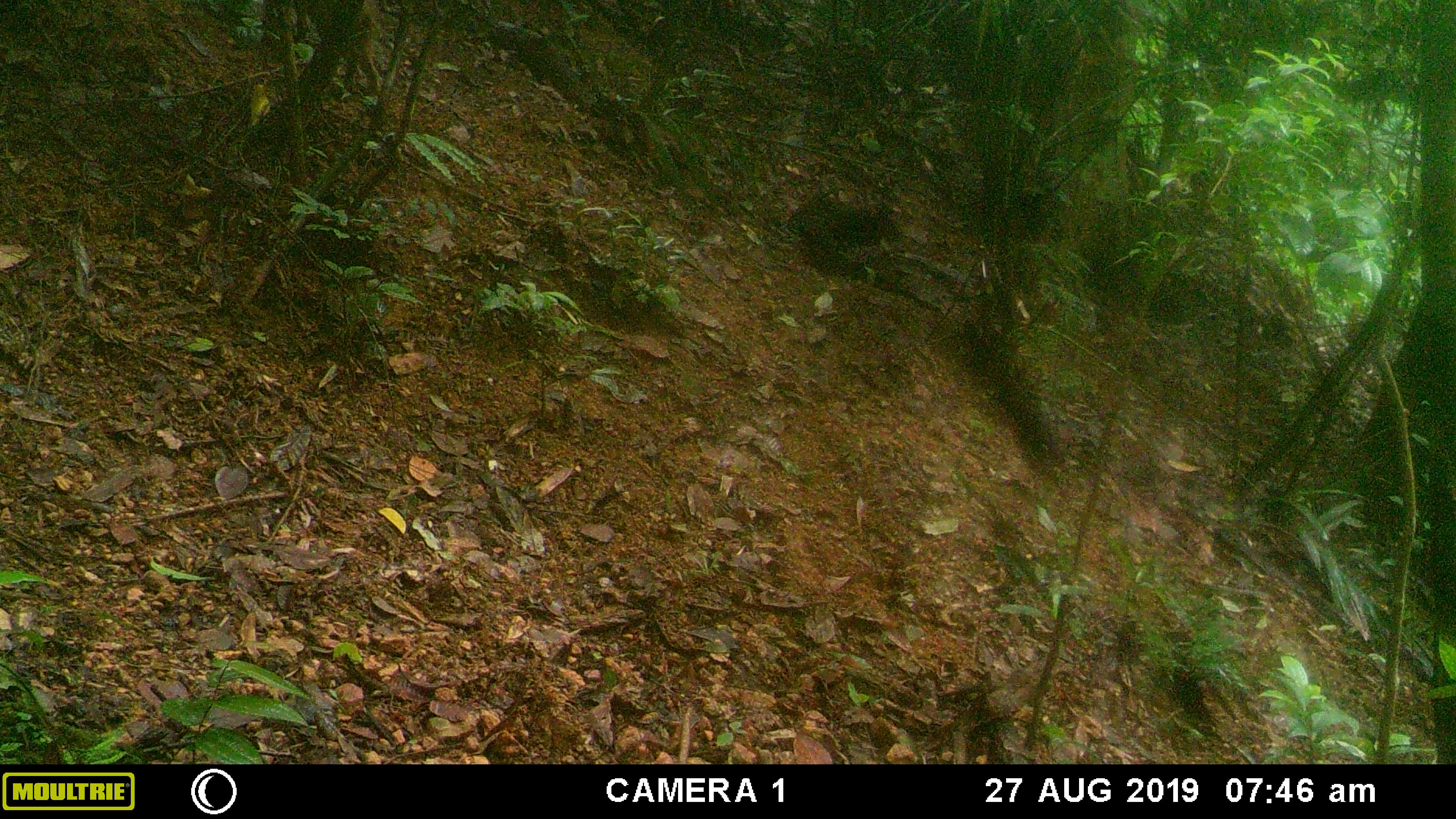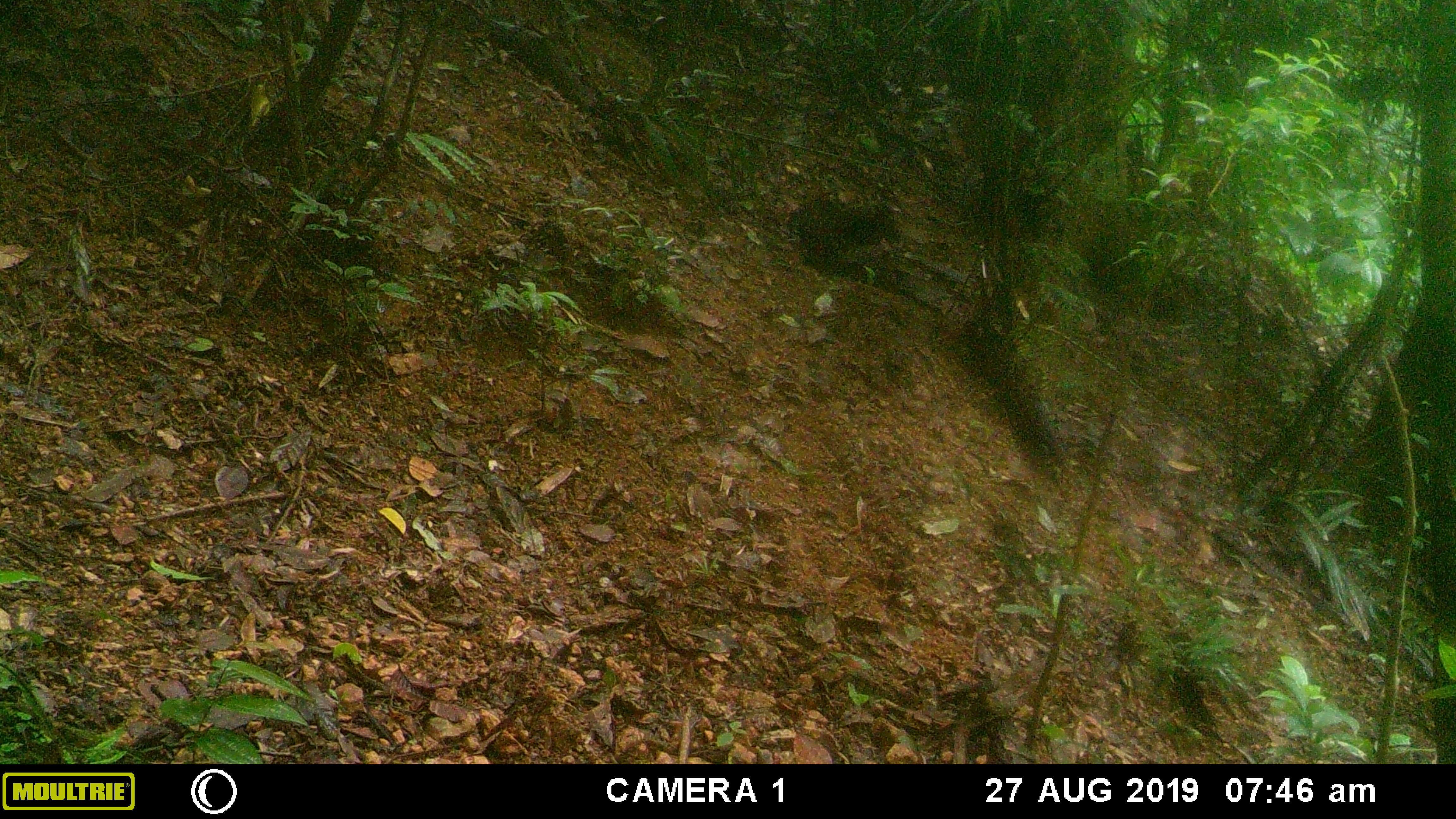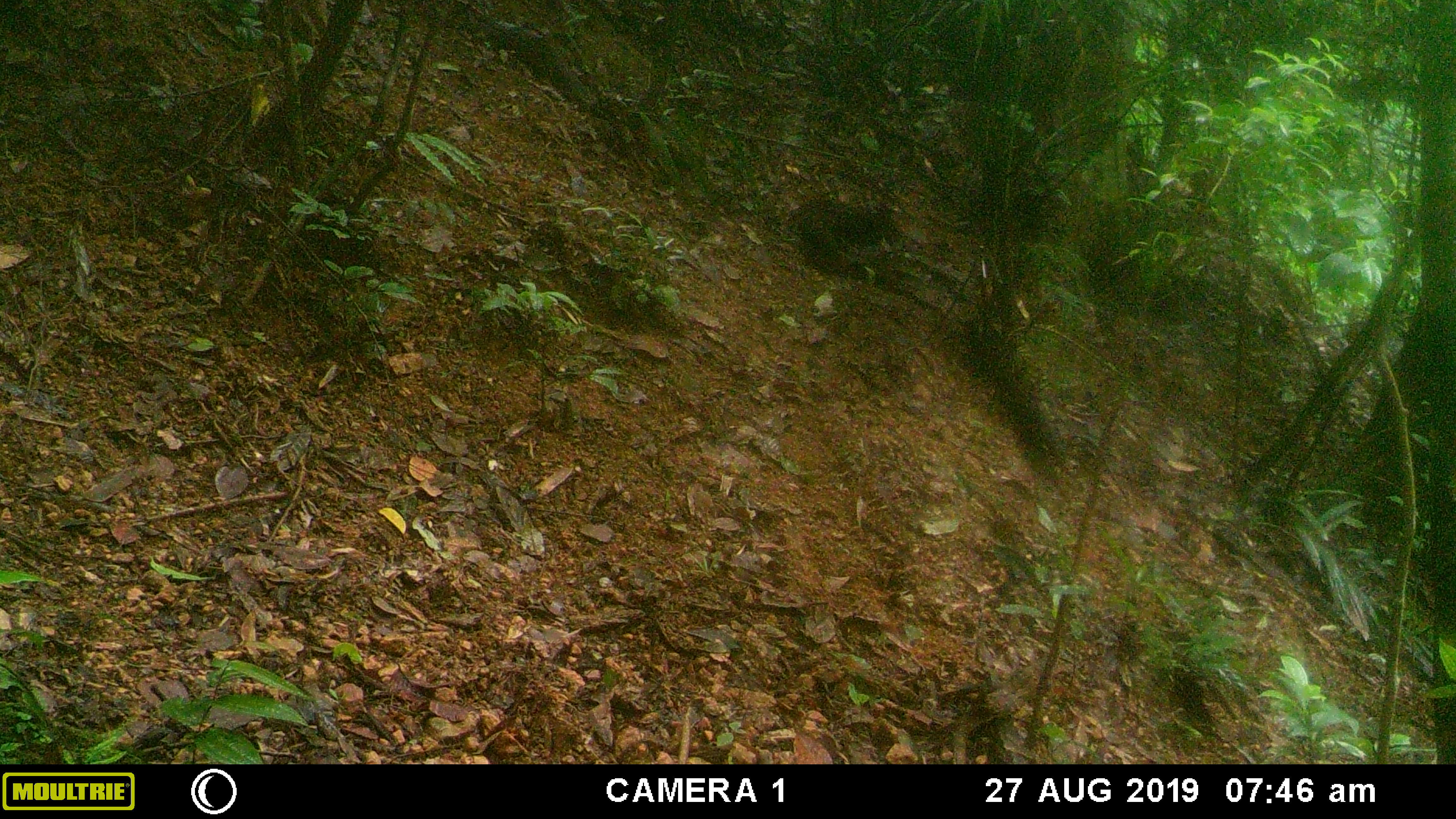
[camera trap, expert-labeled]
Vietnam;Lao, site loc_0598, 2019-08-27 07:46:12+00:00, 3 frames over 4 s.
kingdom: Animalia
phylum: Chordata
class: Mammalia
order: Artiodactyla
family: Suidae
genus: Sus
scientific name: Sus scrofa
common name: eurasian wild pig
Eurasian wild pig (Sus scrofa). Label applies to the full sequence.